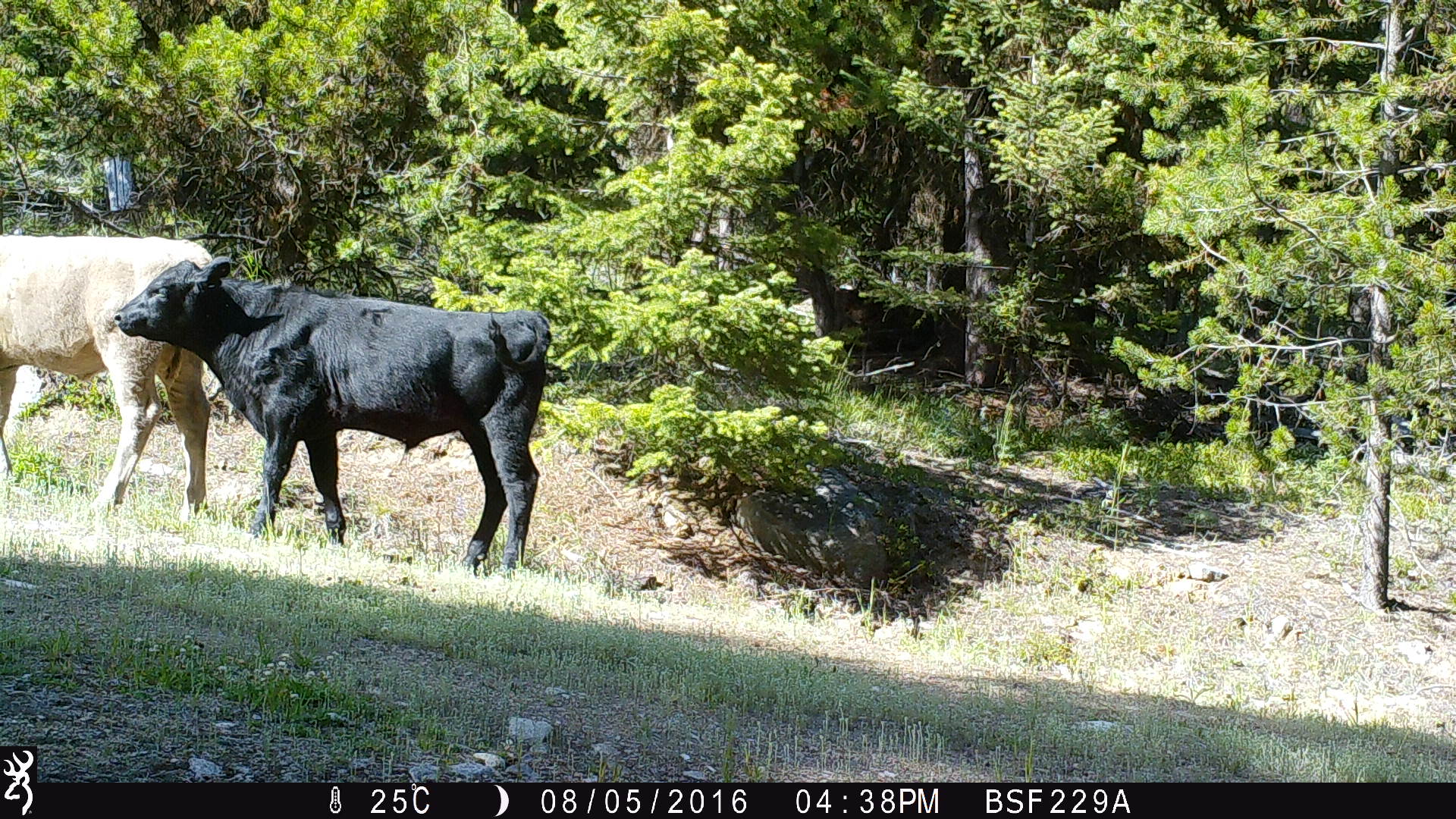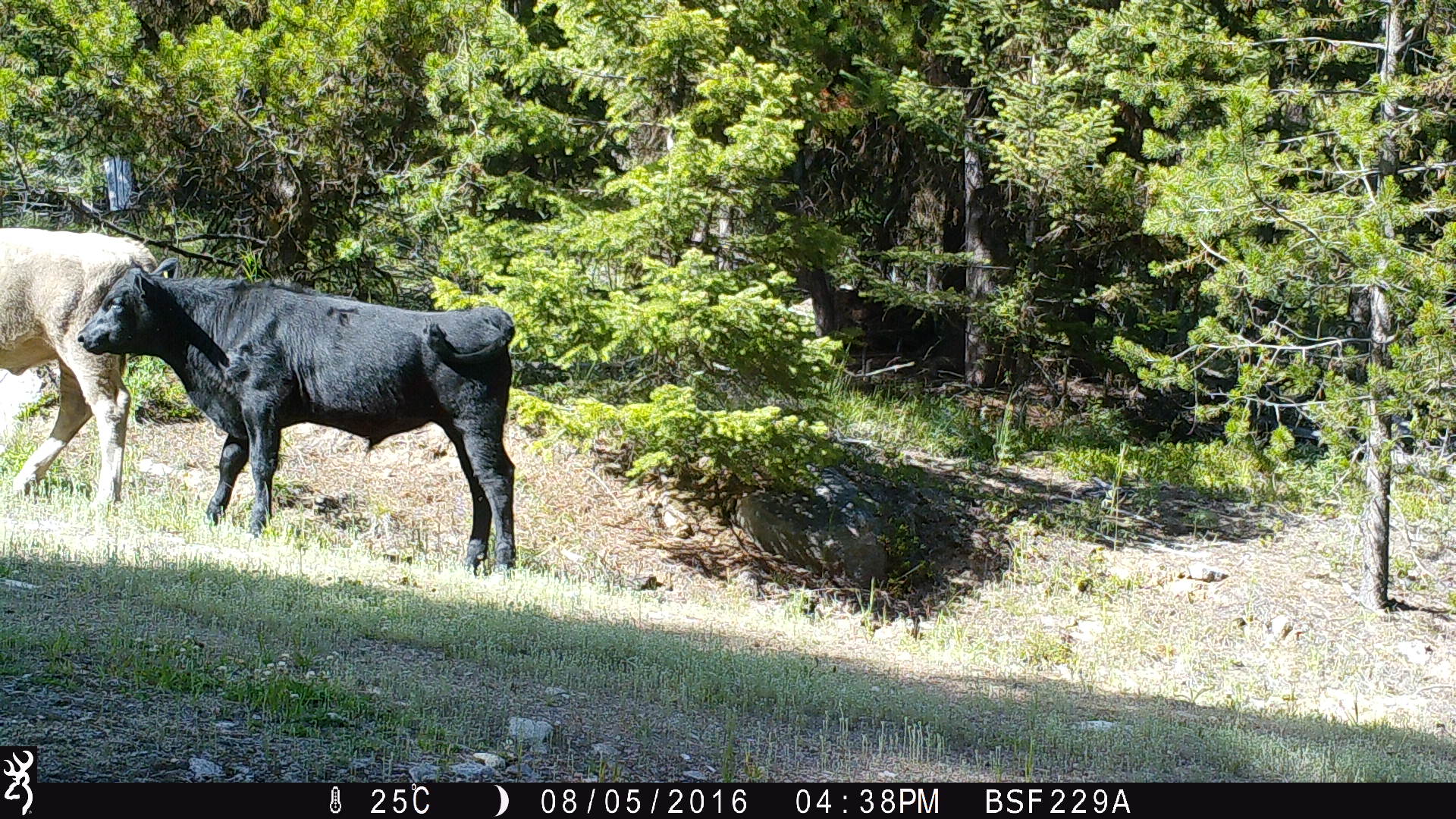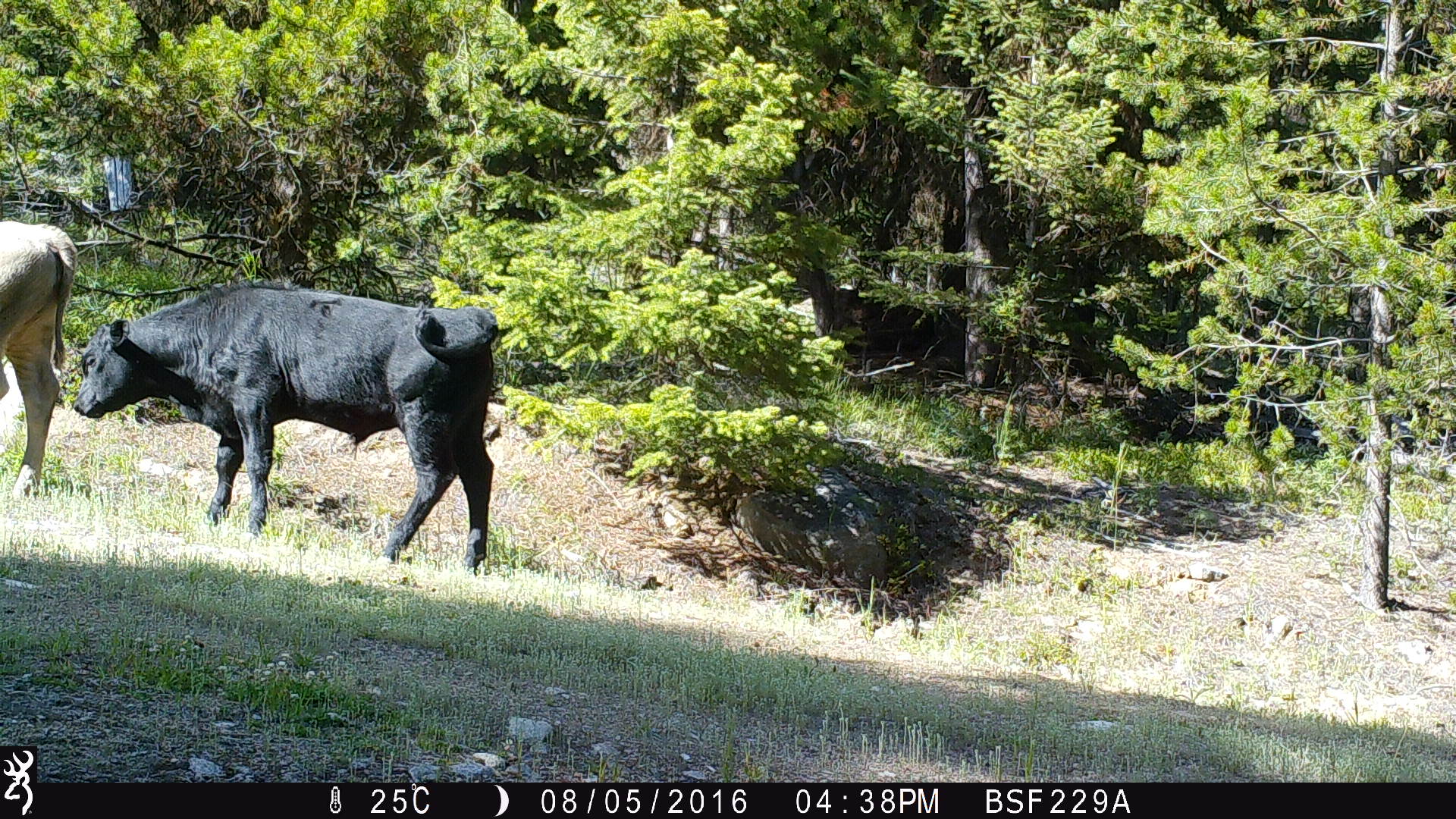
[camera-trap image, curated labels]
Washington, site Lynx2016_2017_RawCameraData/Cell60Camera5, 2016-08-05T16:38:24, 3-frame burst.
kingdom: Animalia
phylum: Chordata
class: Mammalia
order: Artiodactyla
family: Bovidae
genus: Bos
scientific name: Bos taurus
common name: domestic cattle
Domestic cattle (Bos taurus). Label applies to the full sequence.